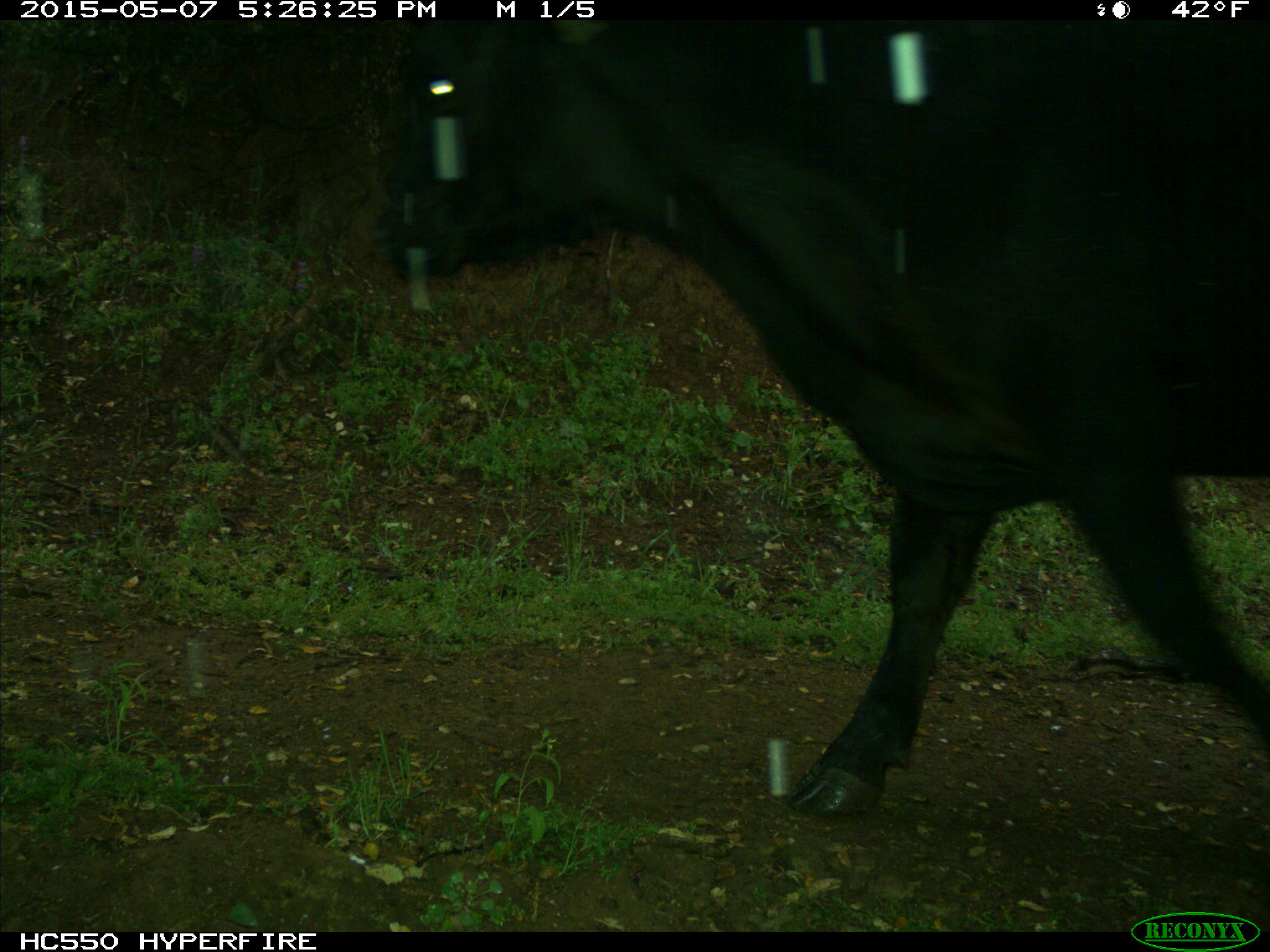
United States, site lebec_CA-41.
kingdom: Animalia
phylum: Chordata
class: Mammalia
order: Artiodactyla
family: Bovidae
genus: Bos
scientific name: Bos taurus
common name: domestic cow